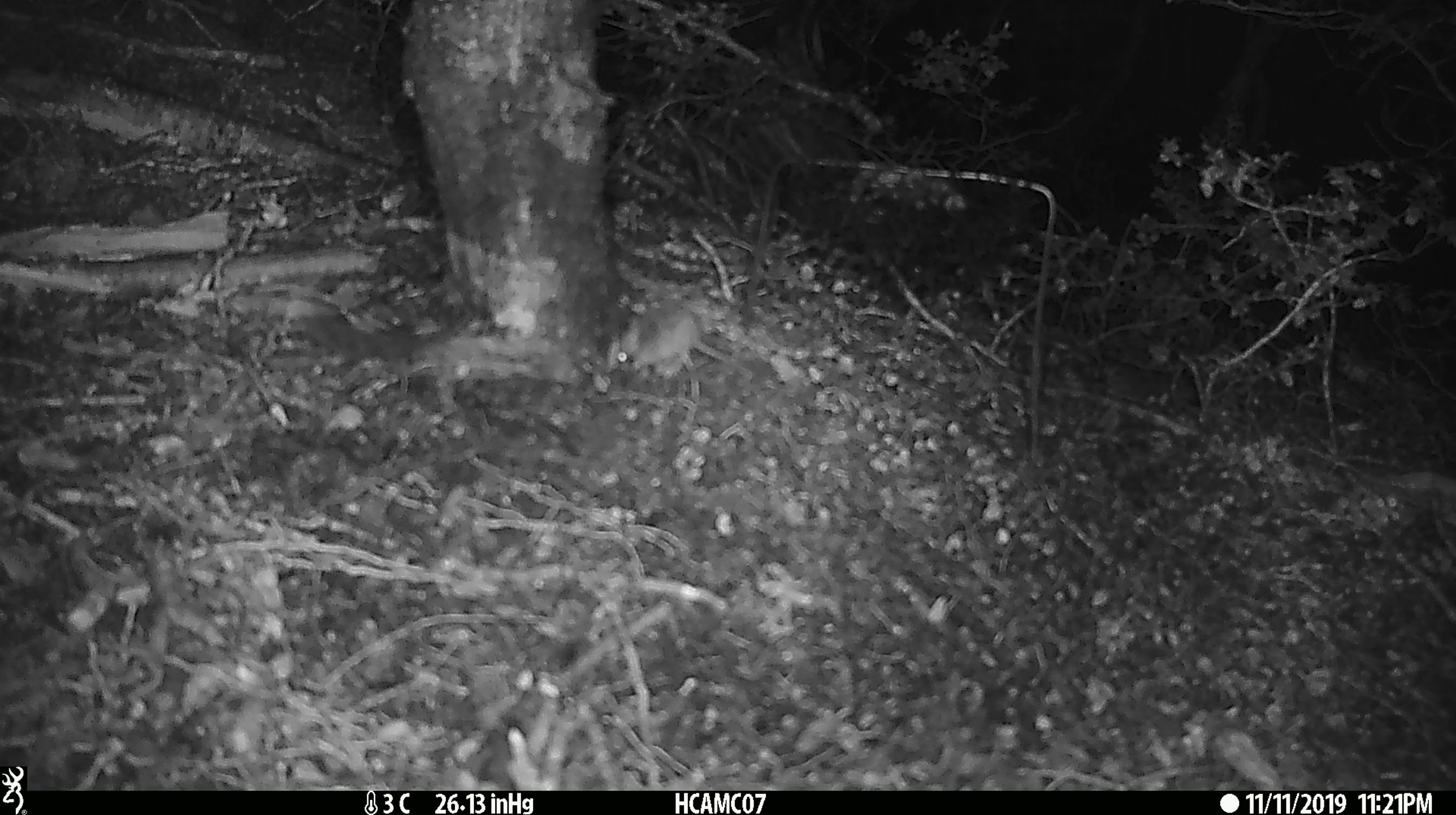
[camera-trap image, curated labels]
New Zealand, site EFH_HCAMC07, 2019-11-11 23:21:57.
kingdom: Animalia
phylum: Chordata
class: Mammalia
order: Rodentia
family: Muridae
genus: Mus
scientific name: Mus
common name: mouse